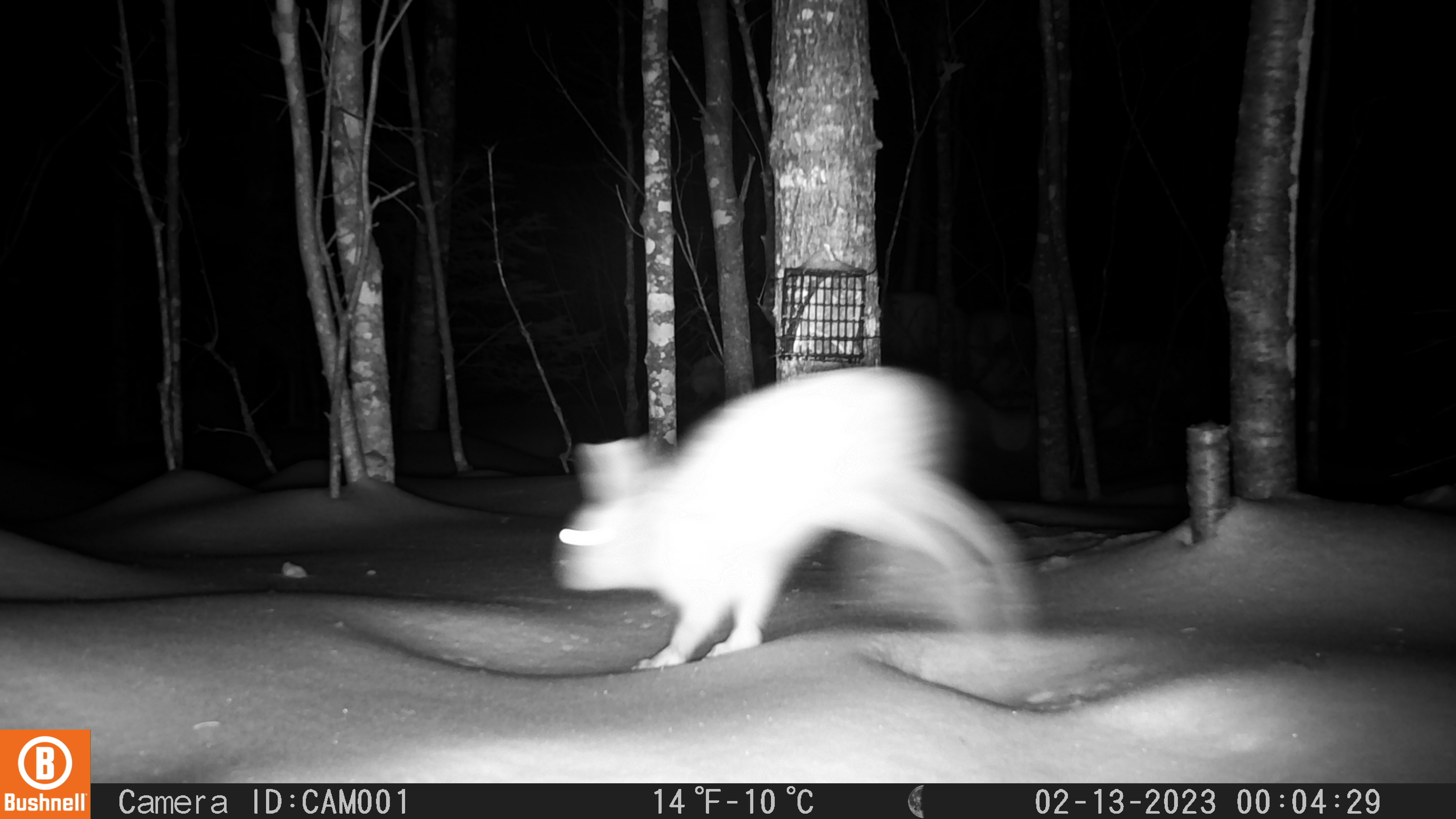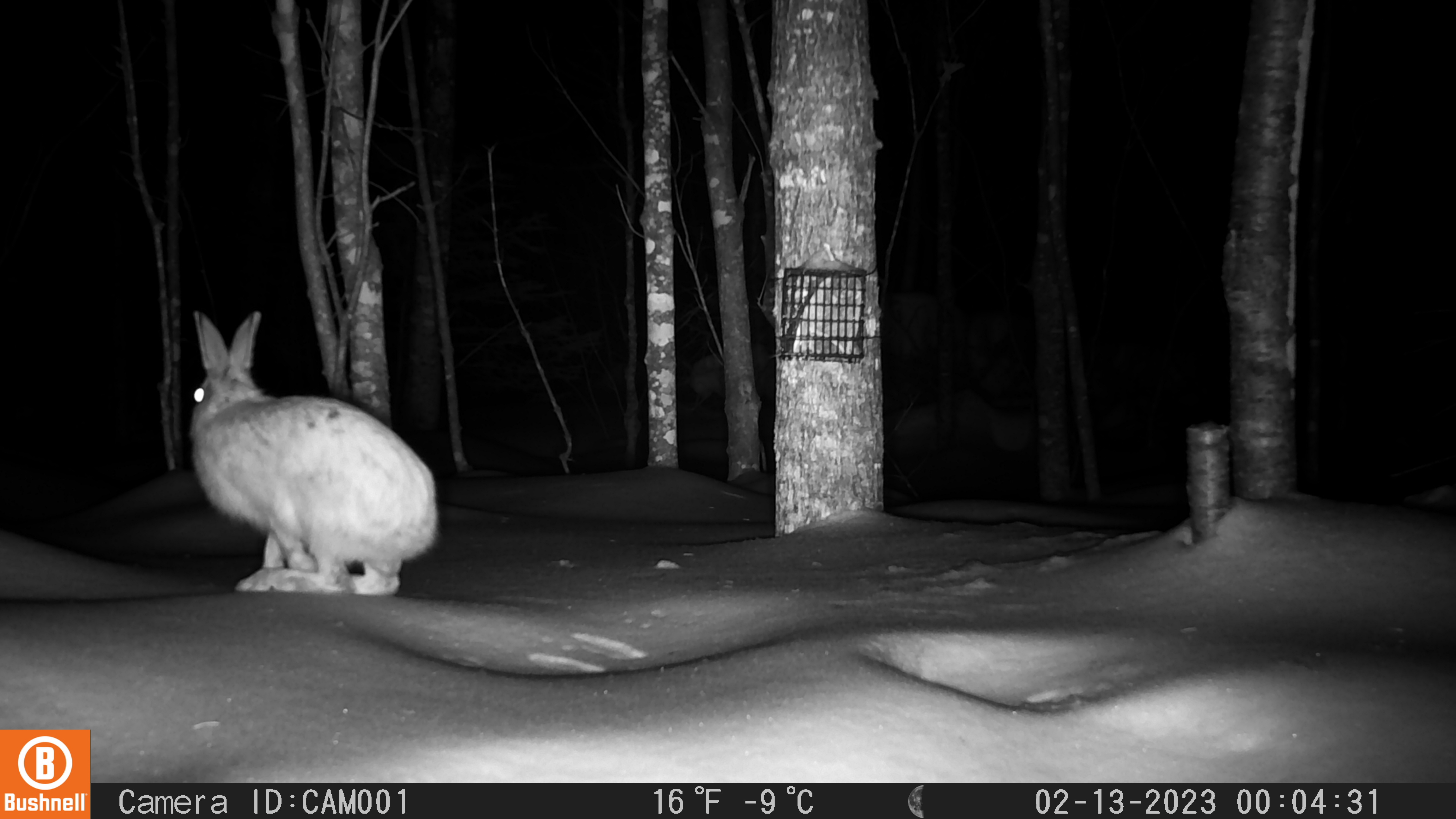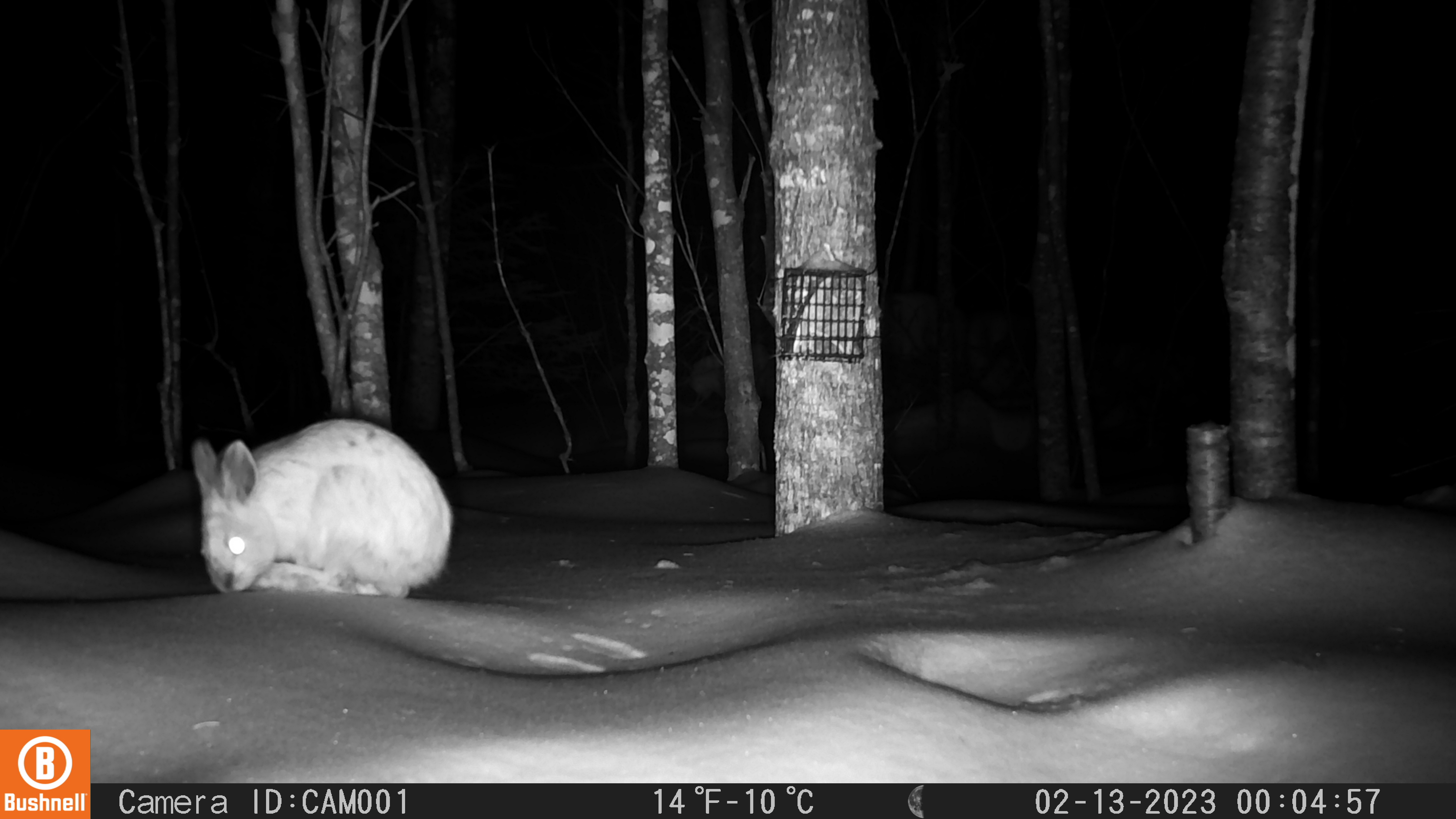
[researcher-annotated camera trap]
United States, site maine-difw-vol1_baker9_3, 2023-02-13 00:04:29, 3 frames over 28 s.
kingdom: Animalia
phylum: Chordata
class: Mammalia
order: Lagomorpha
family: Leporidae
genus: Lepus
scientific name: Lepus americanus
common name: snowshoe hare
Snowshoe hare (Lepus americanus).